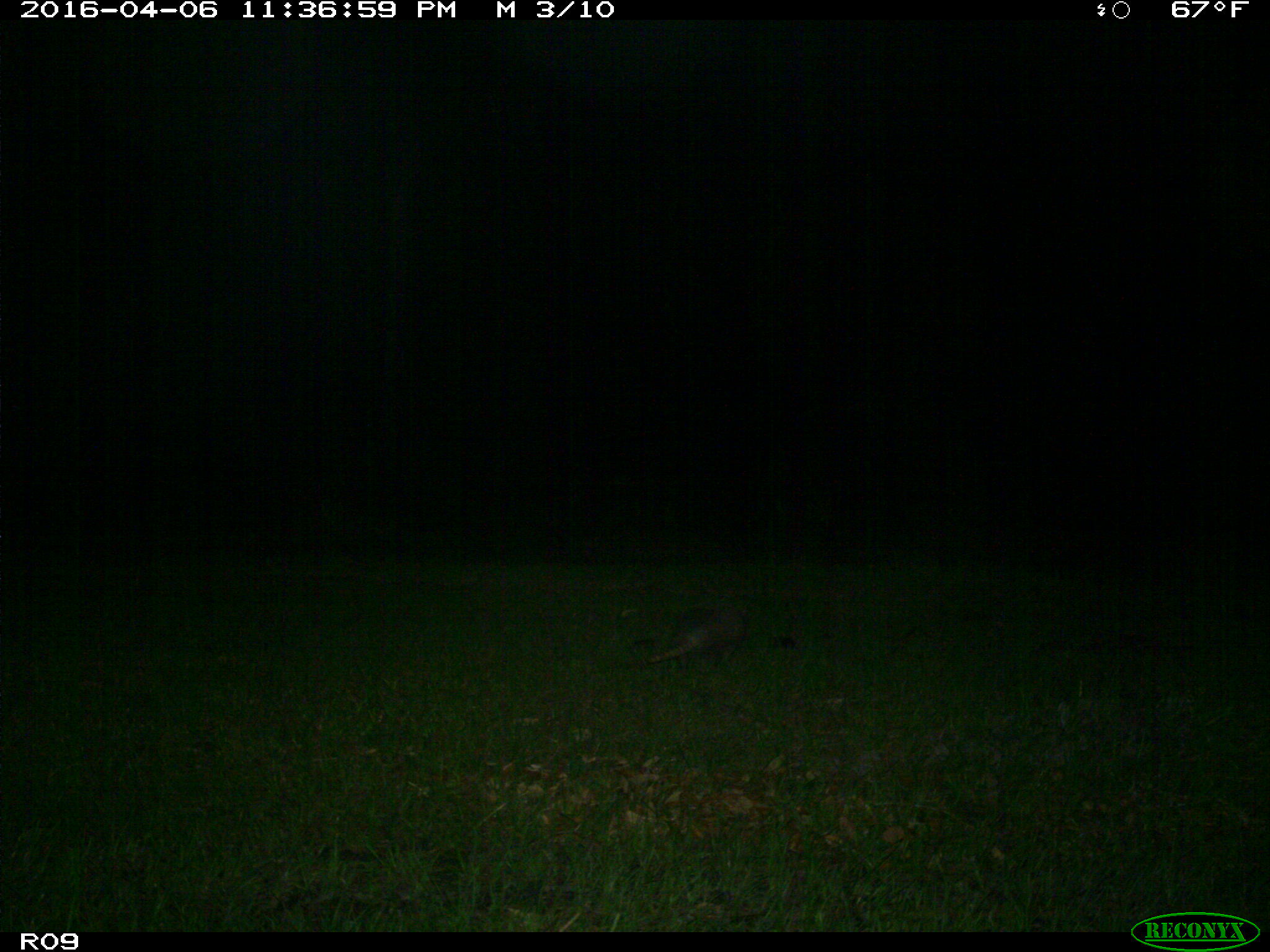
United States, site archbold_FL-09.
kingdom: Animalia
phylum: Chordata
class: Mammalia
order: Cingulata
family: Dasypodidae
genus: Dasypus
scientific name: Dasypus novemcinctus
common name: nine-banded armadillo